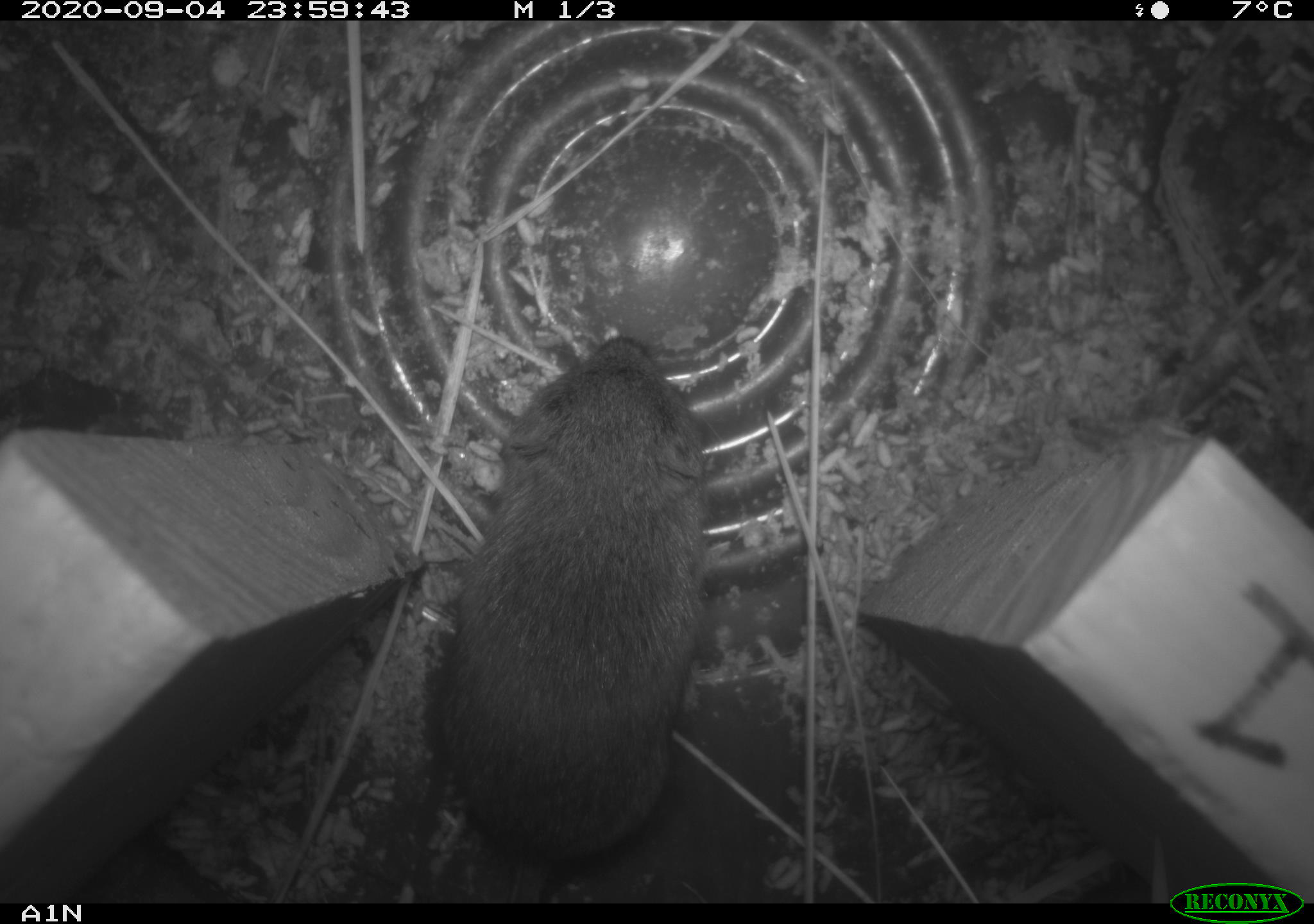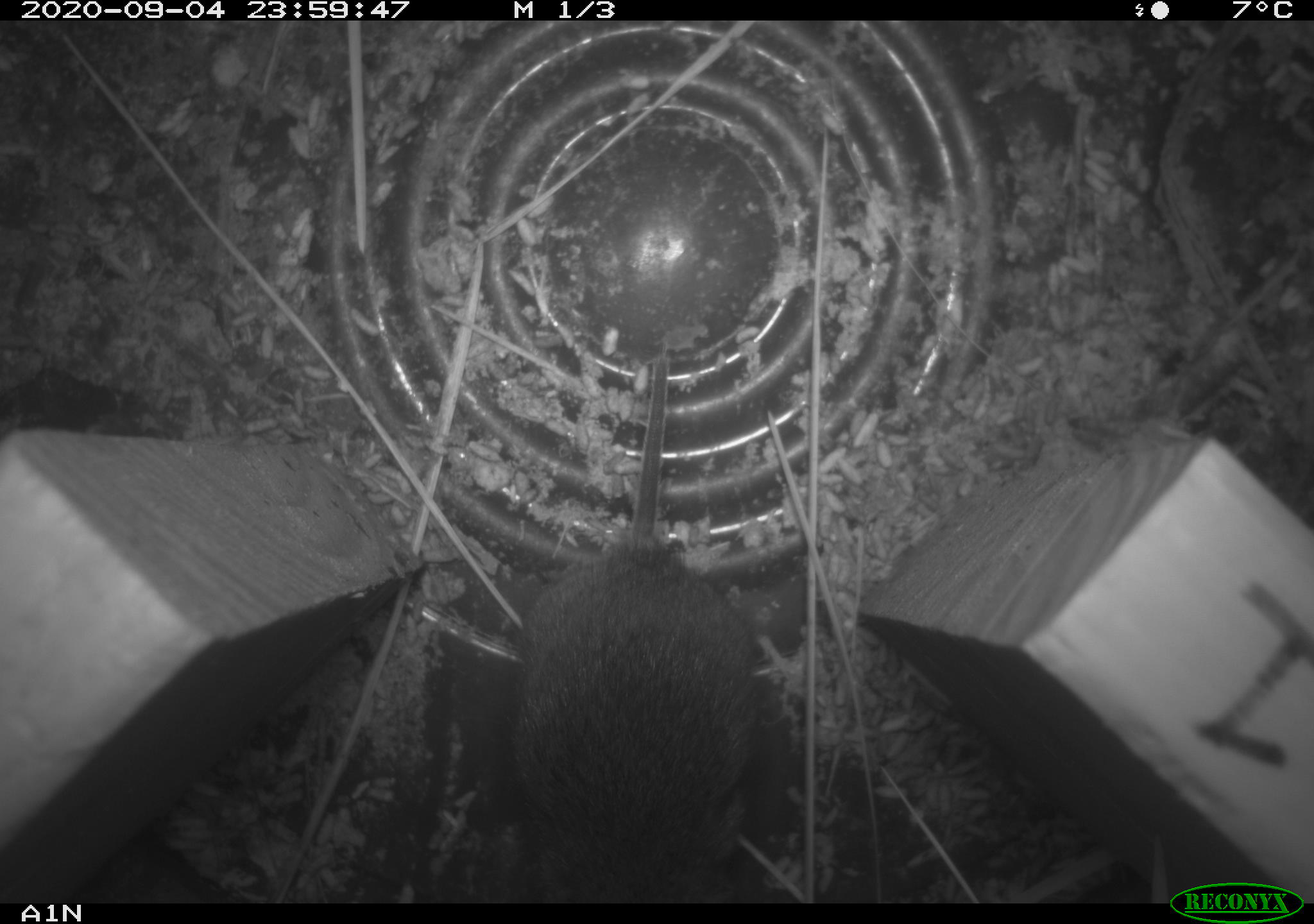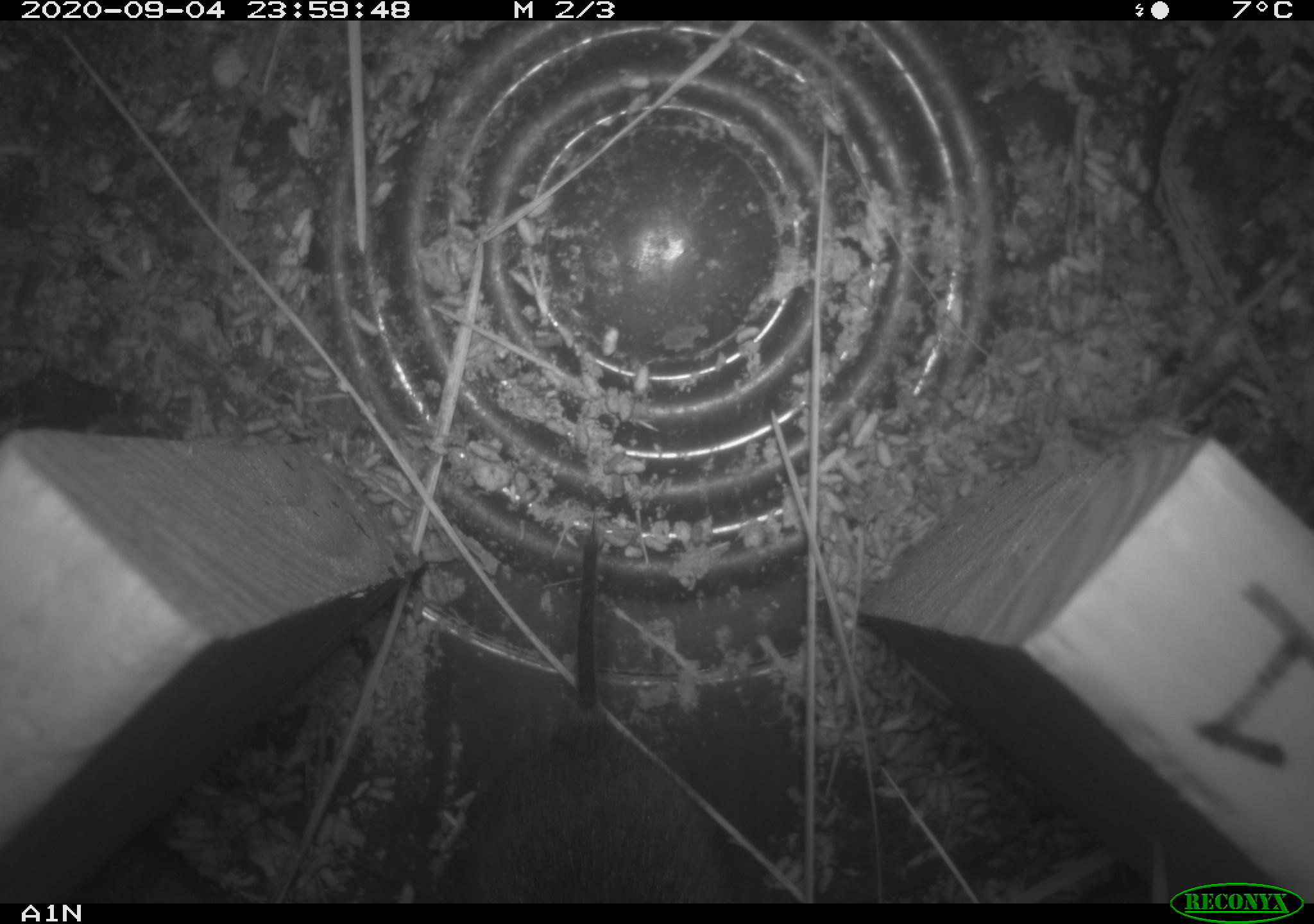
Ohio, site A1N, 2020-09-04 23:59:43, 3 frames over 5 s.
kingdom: Animalia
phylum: Chordata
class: Mammalia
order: Rodentia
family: Cricetidae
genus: Microtus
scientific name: Microtus pennsylvanicus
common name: meadow vole